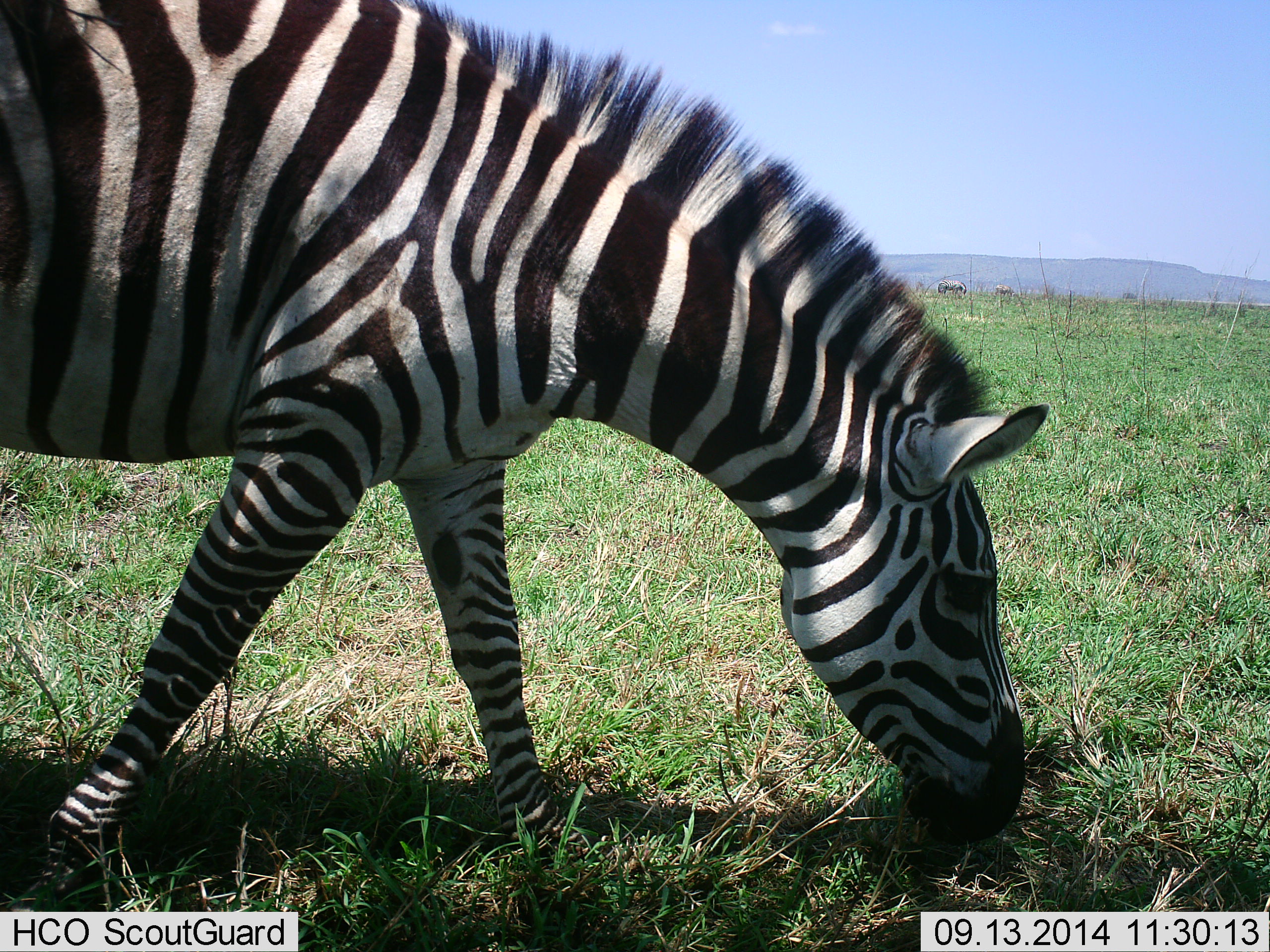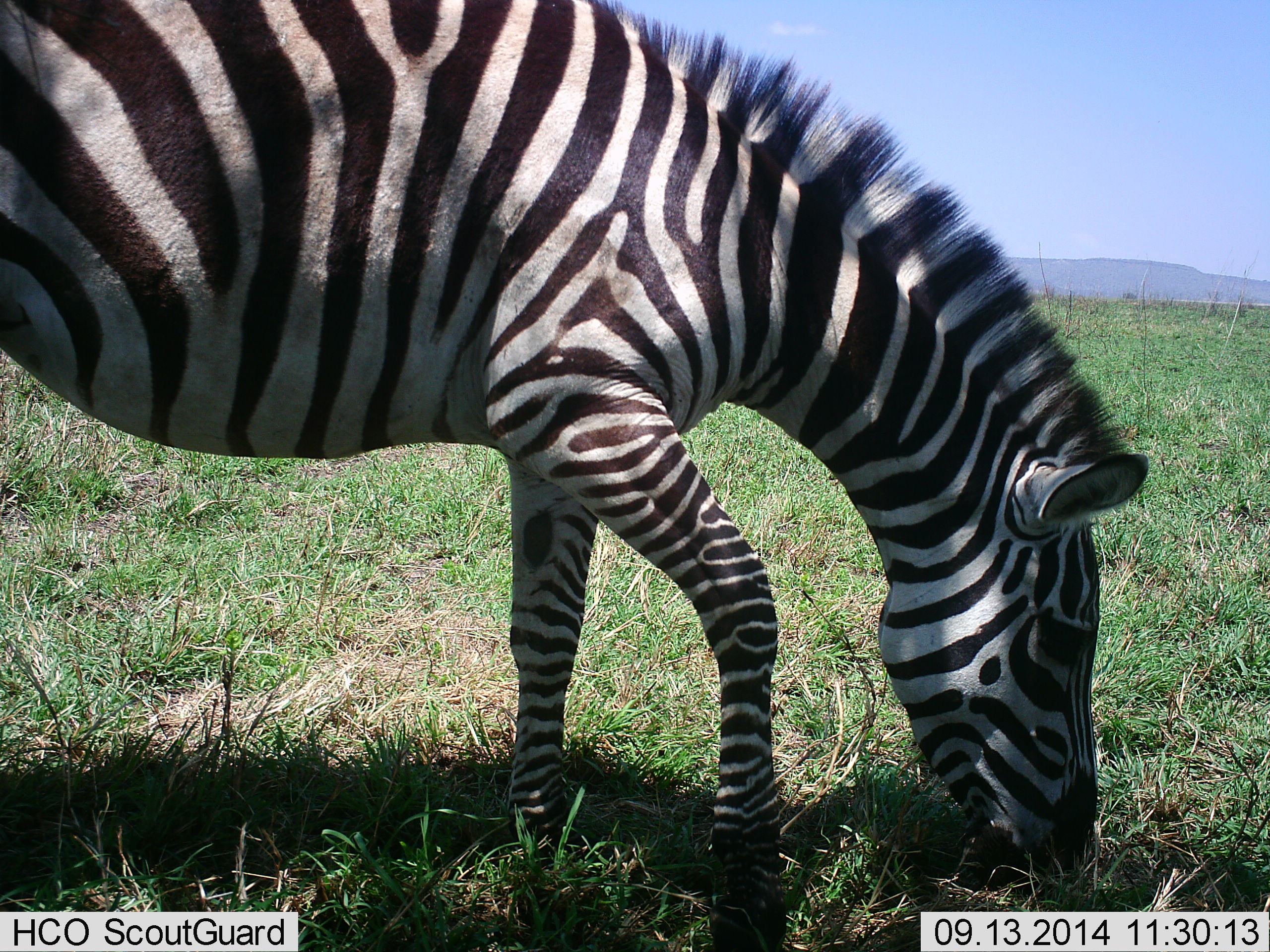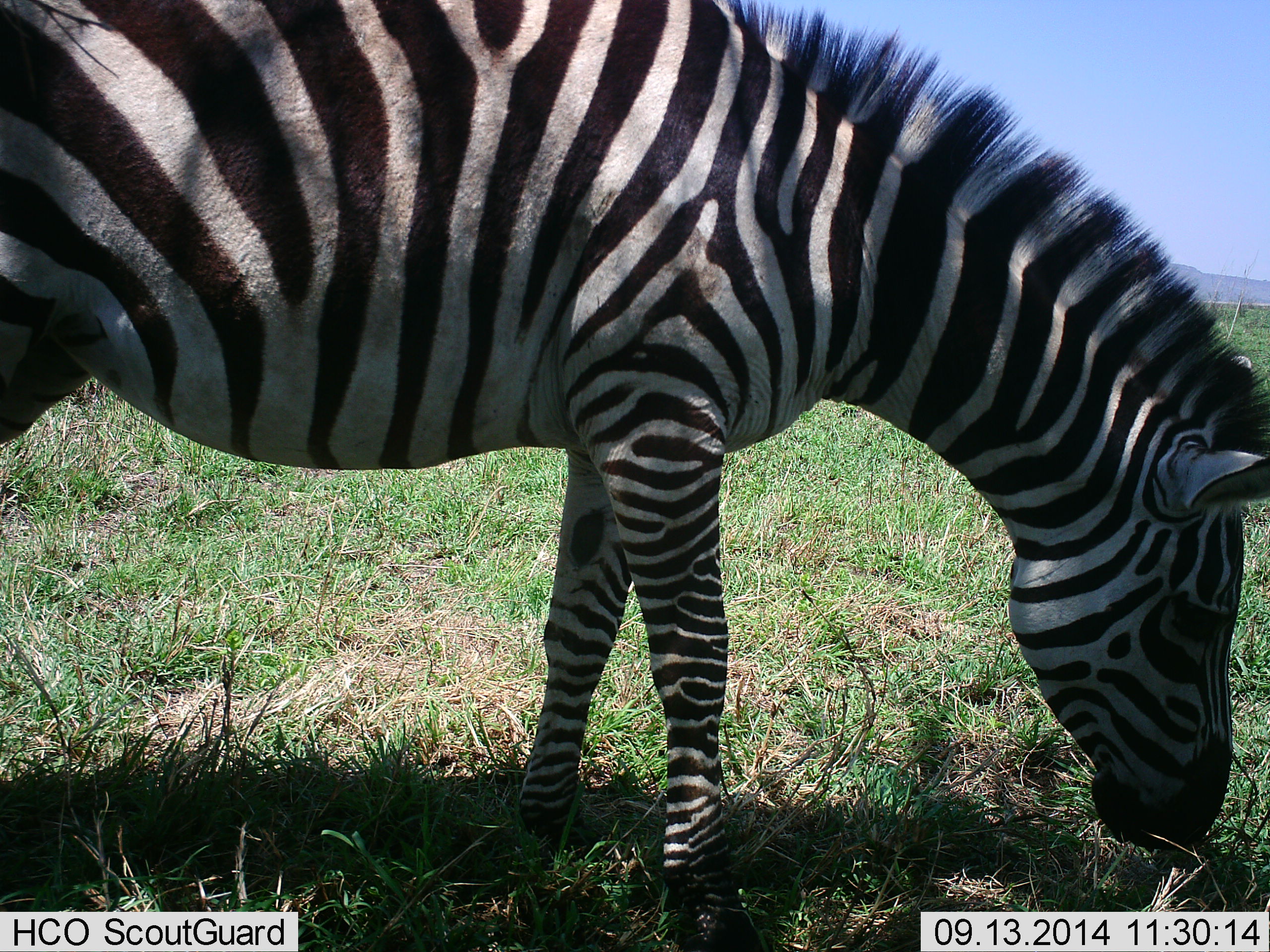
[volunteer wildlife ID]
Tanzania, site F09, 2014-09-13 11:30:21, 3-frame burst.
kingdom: Animalia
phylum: Chordata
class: Mammalia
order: Perissodactyla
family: Equidae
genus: Equus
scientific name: Equus quagga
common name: plains zebra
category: zebra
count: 1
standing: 0%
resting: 0%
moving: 27%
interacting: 0%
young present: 0%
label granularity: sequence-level